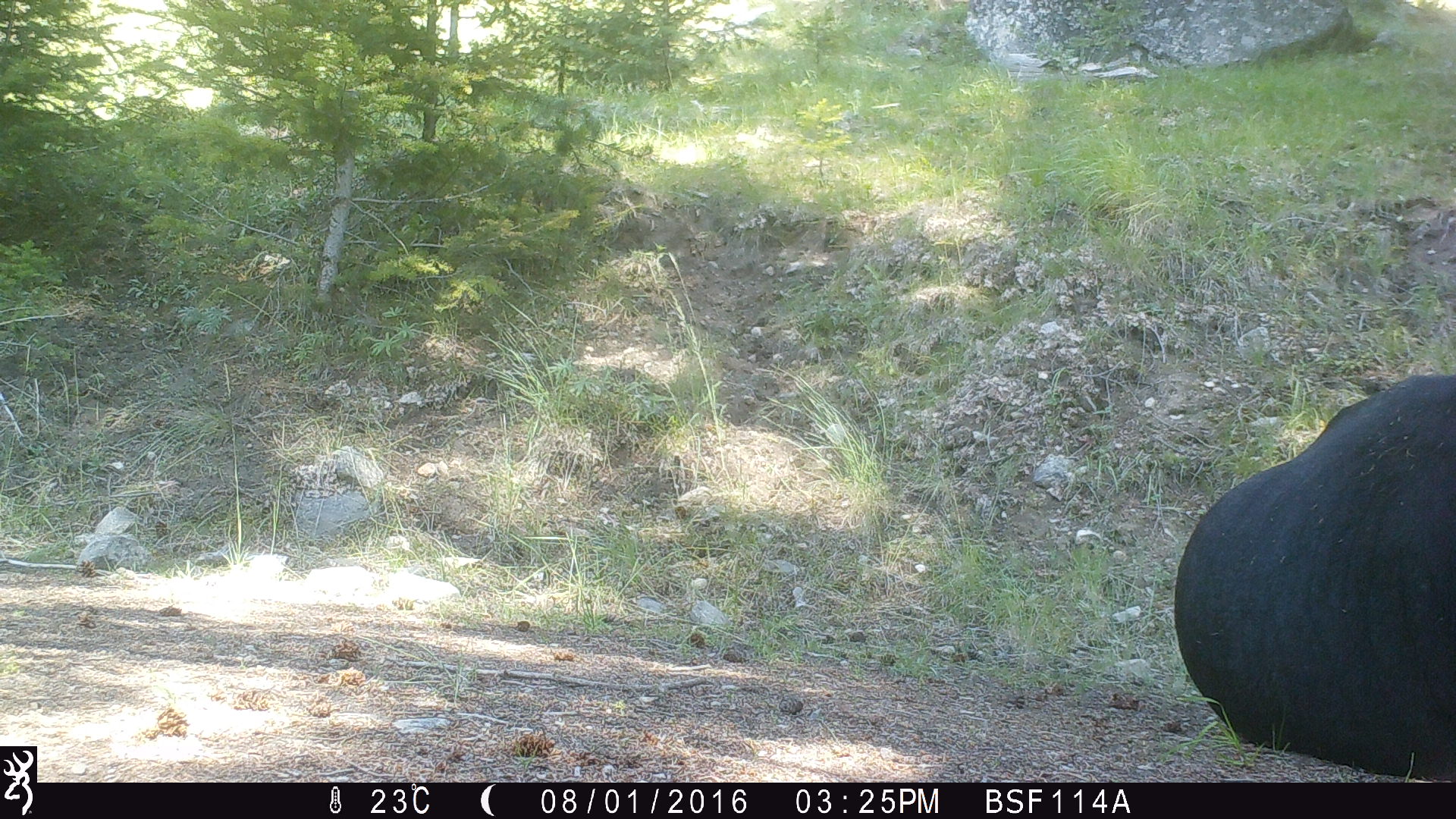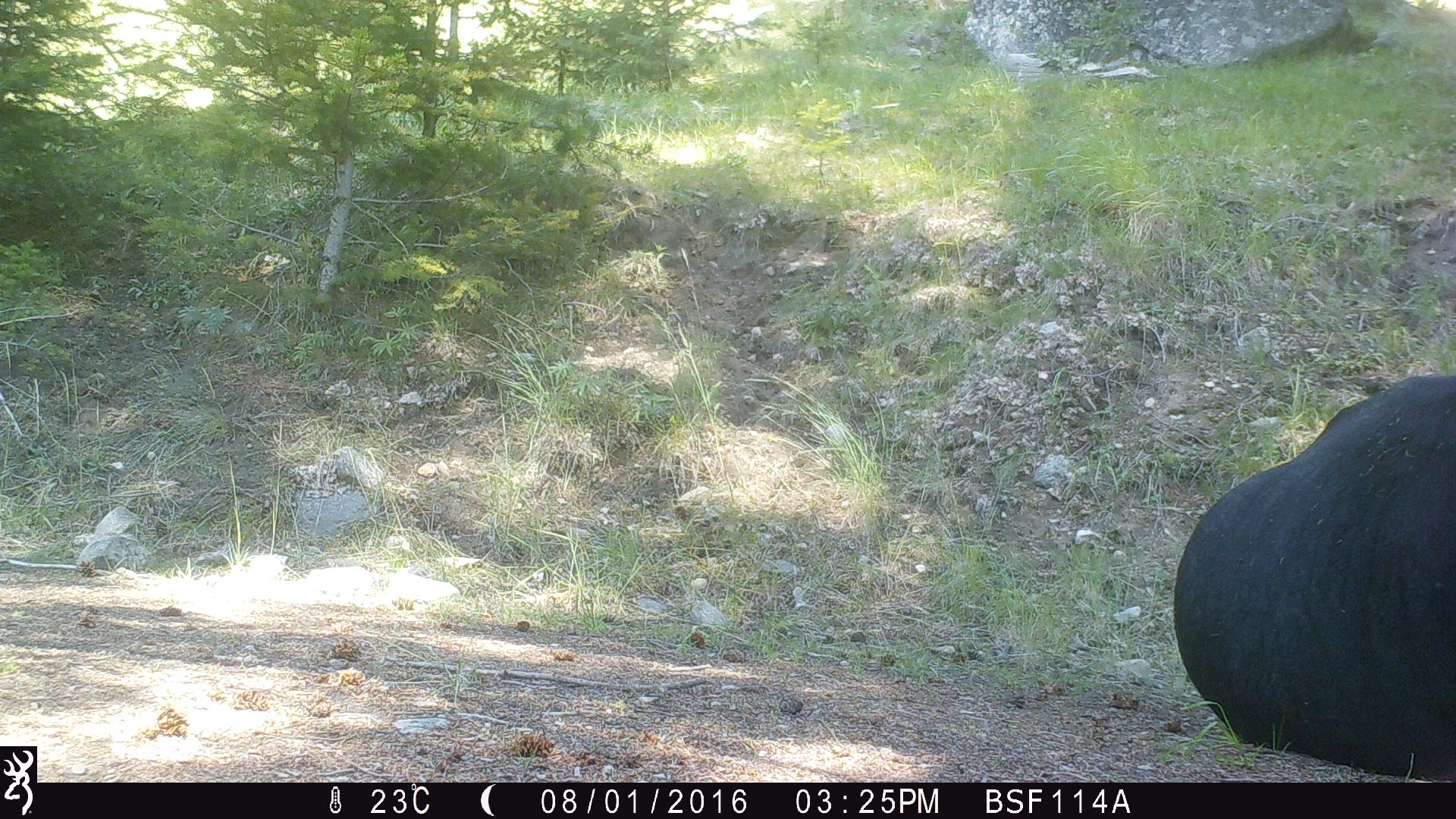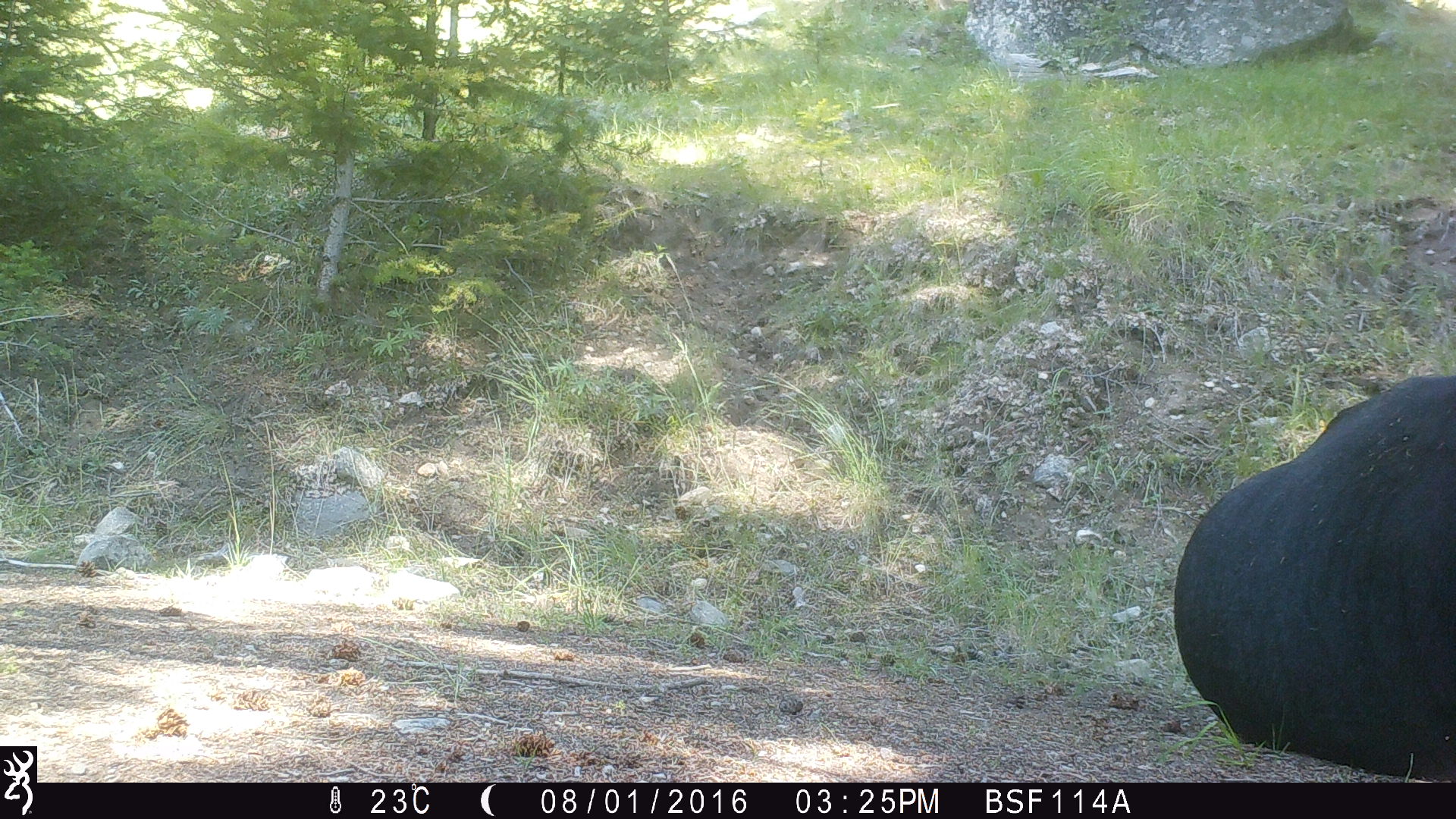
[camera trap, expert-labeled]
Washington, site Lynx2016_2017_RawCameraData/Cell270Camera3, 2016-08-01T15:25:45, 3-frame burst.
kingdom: Animalia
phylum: Chordata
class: Mammalia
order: Artiodactyla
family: Bovidae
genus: Bos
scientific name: Bos taurus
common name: domestic cattle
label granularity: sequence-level